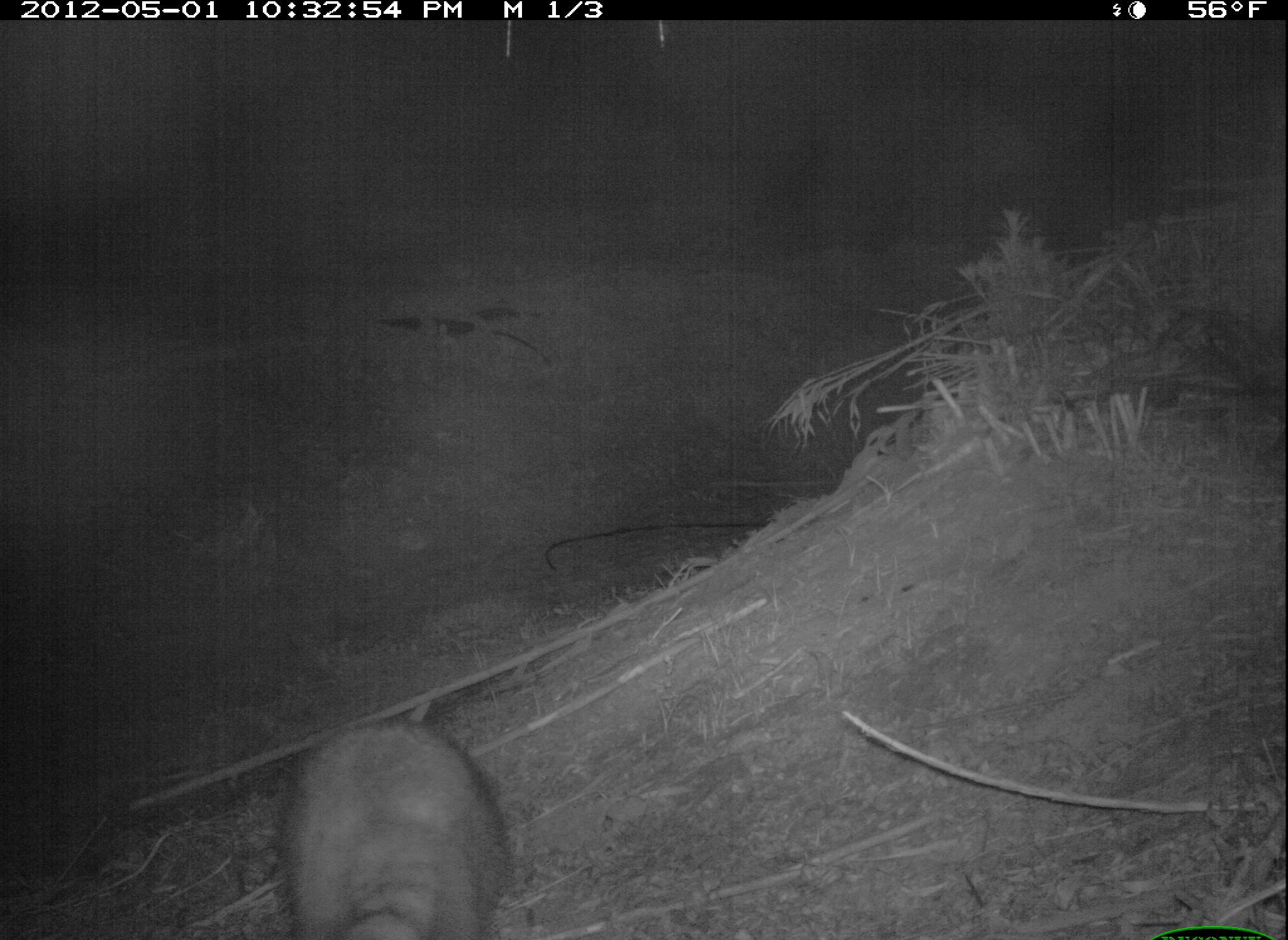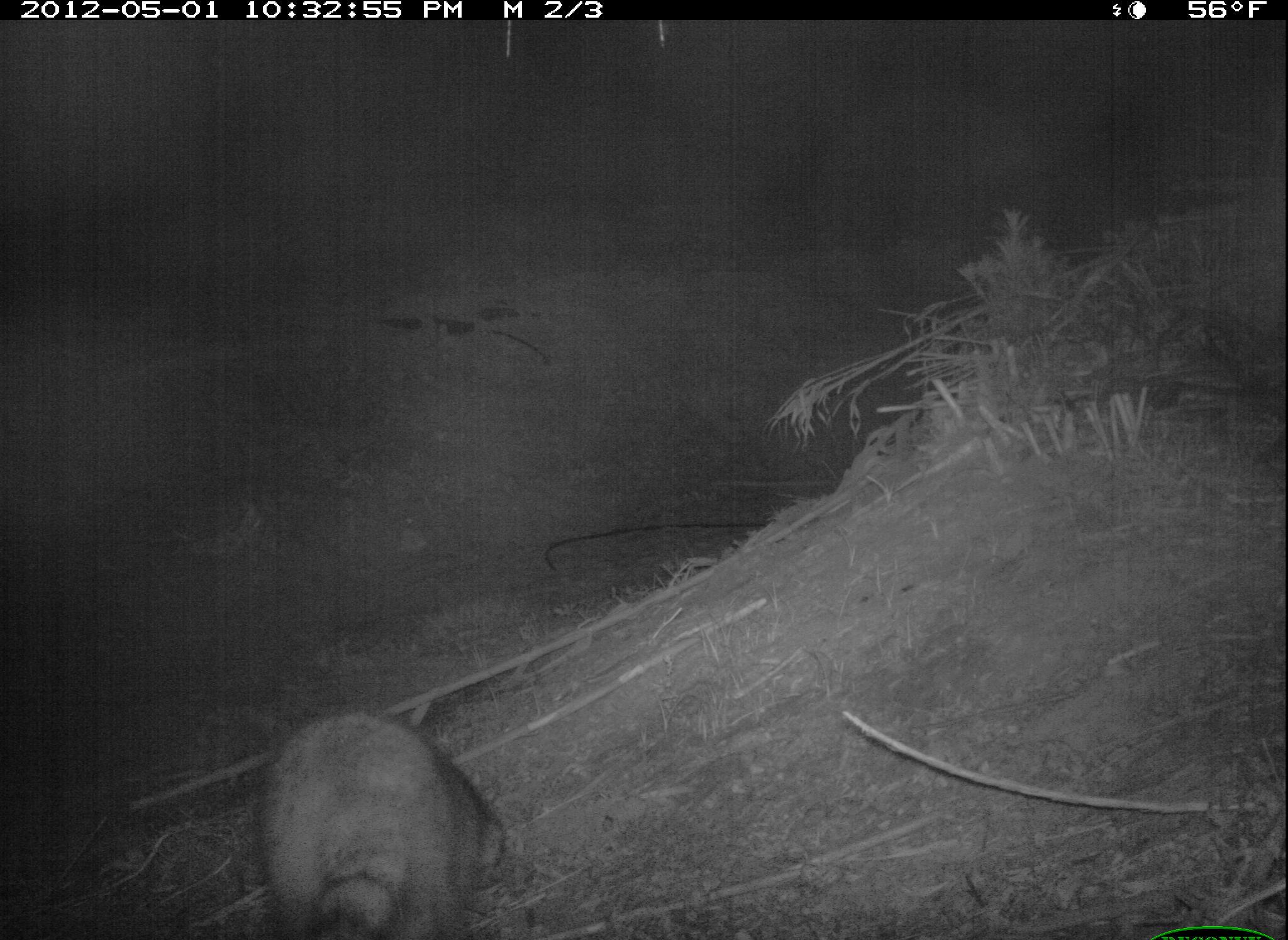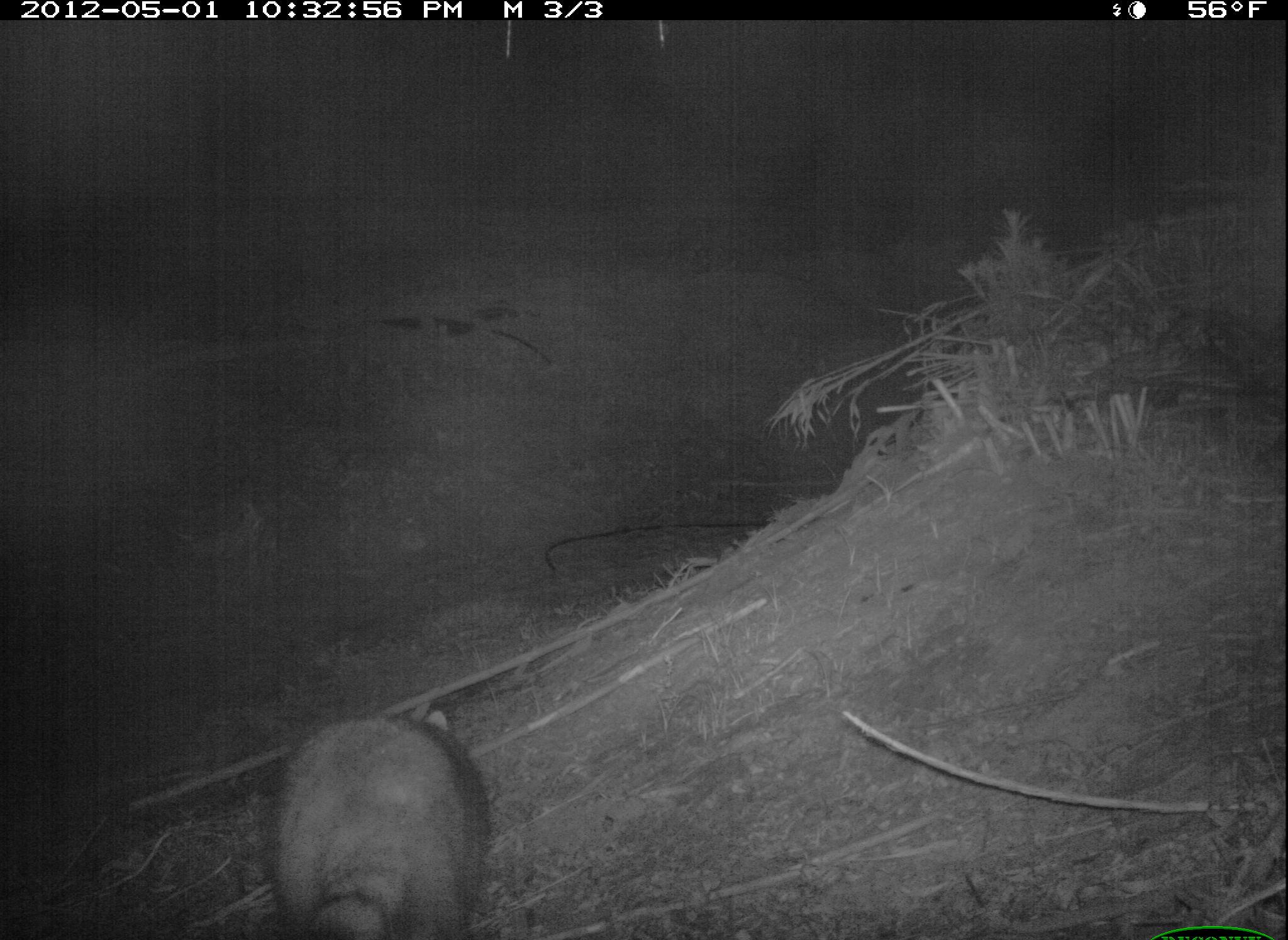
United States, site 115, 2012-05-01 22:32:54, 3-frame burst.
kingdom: Animalia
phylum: Chordata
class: Mammalia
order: Carnivora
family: Procyonidae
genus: Procyon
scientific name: Procyon lotor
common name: raccoon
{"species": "raccoon (Procyon lotor)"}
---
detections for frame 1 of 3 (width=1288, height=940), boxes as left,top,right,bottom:
raccoon: 280,707,518,939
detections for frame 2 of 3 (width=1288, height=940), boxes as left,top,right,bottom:
raccoon: 248,704,510,939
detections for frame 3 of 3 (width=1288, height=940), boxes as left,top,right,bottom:
raccoon: 248,701,504,937